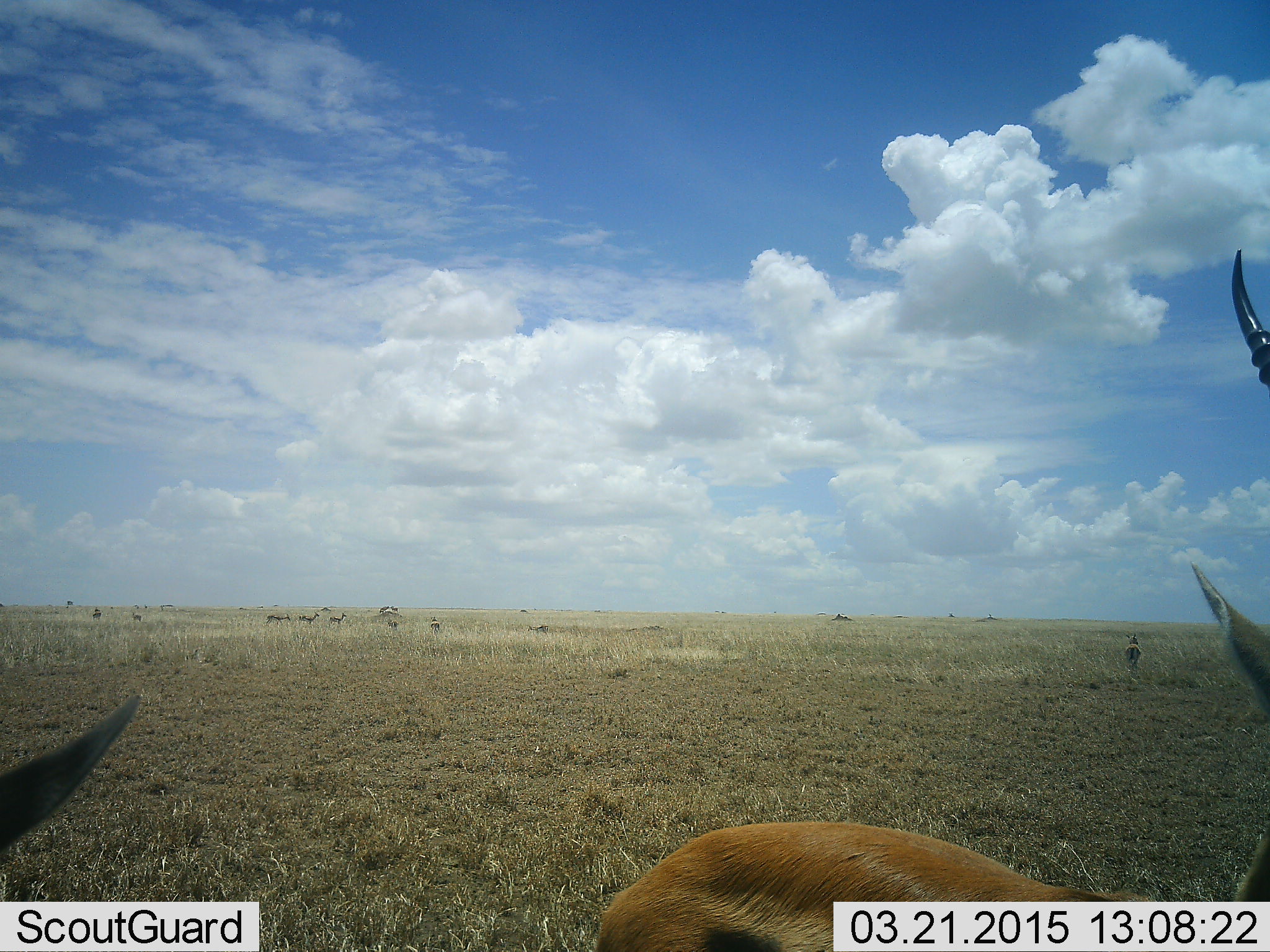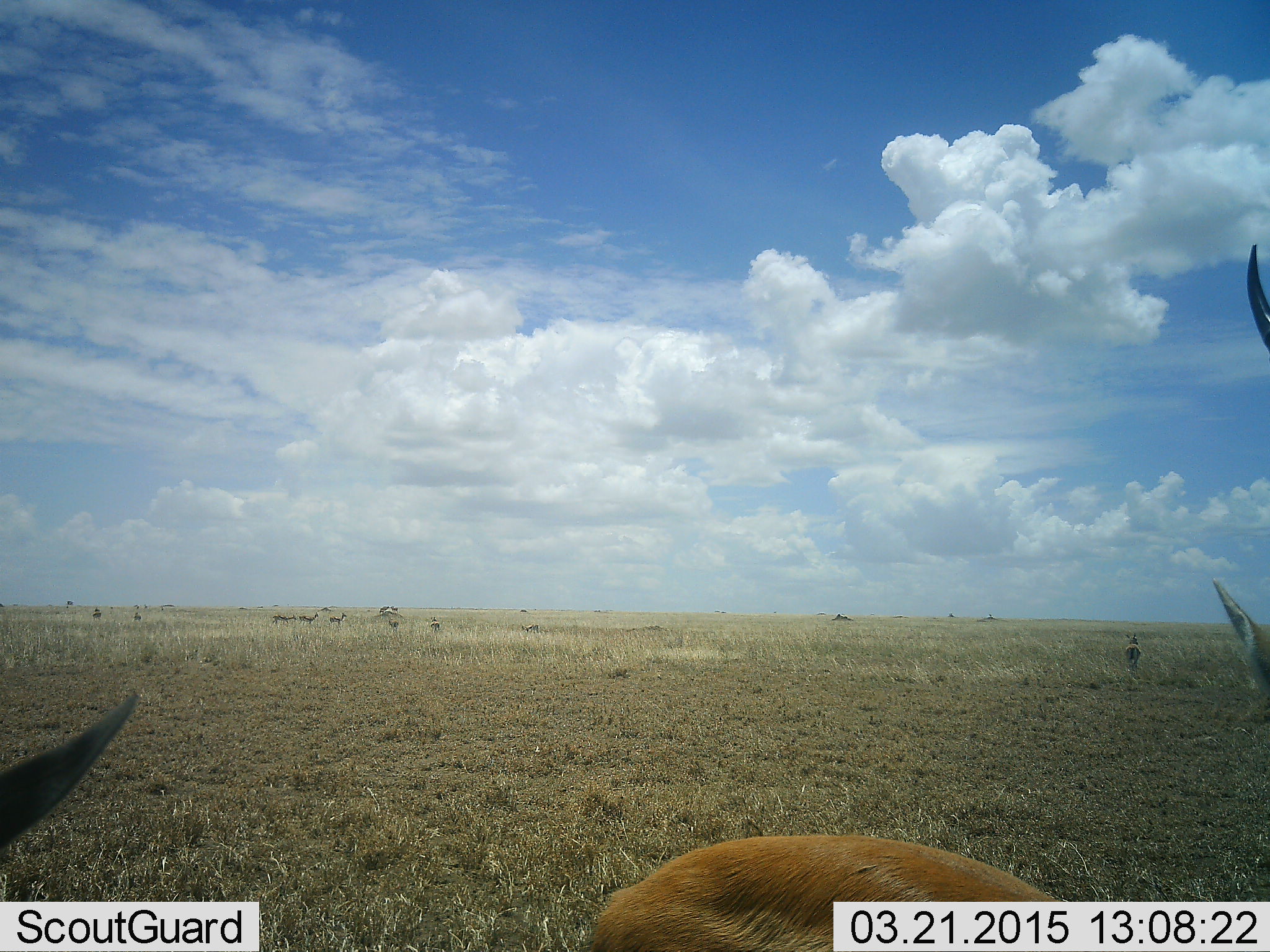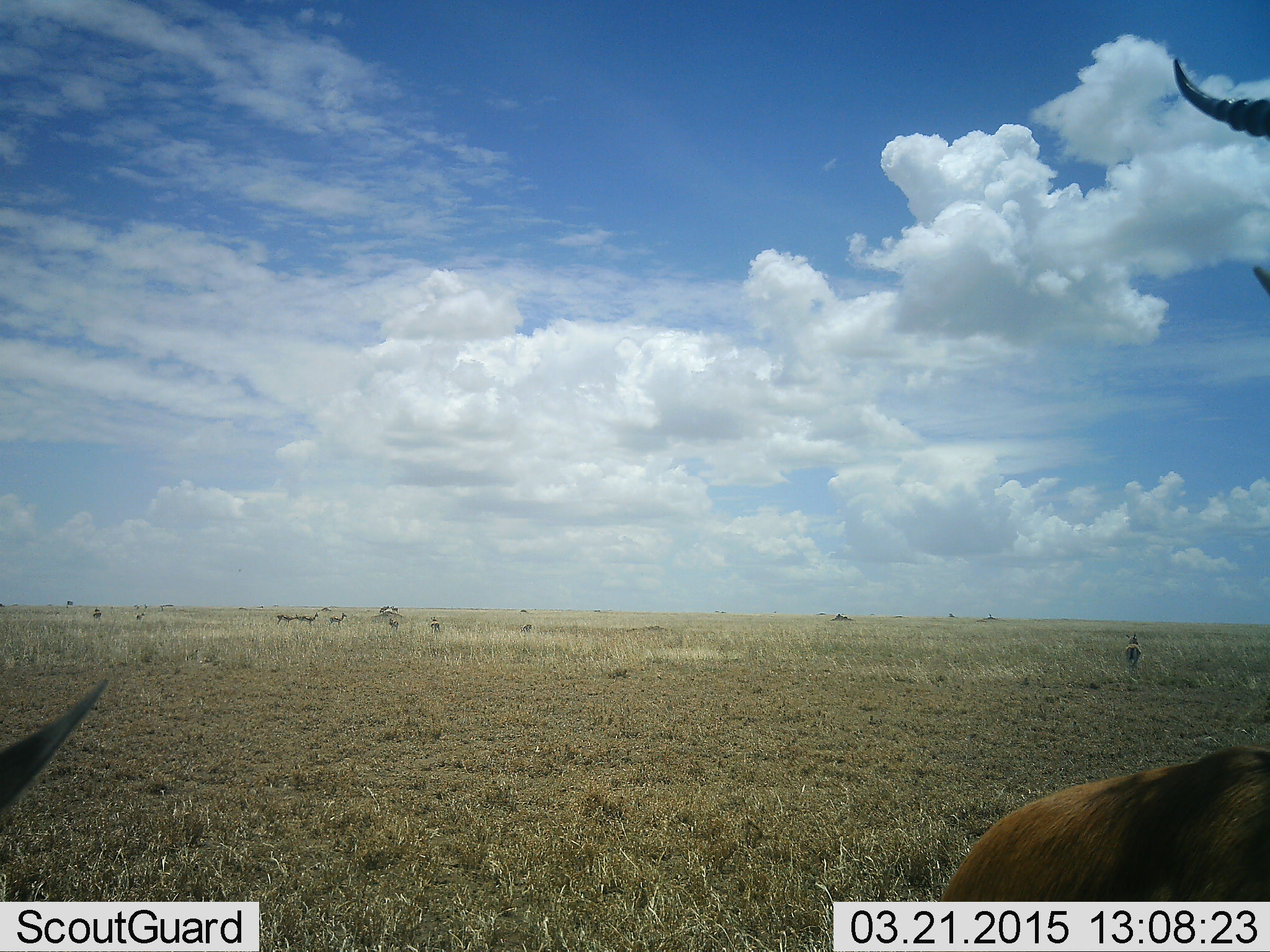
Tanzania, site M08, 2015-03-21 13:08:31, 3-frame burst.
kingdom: Animalia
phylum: Chordata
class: Mammalia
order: Artiodactyla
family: Bovidae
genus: Eudorcas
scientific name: Eudorcas thomsonii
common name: thomson's gazelle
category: gazellethomsons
Gazellethomsons (thomson's gazelle) (Eudorcas thomsonii), count 10. Behavior (volunteer vote fractions): standing 90%, resting 10%, moving 30%, interacting 0%. Young present (vote fraction): 10%. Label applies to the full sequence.